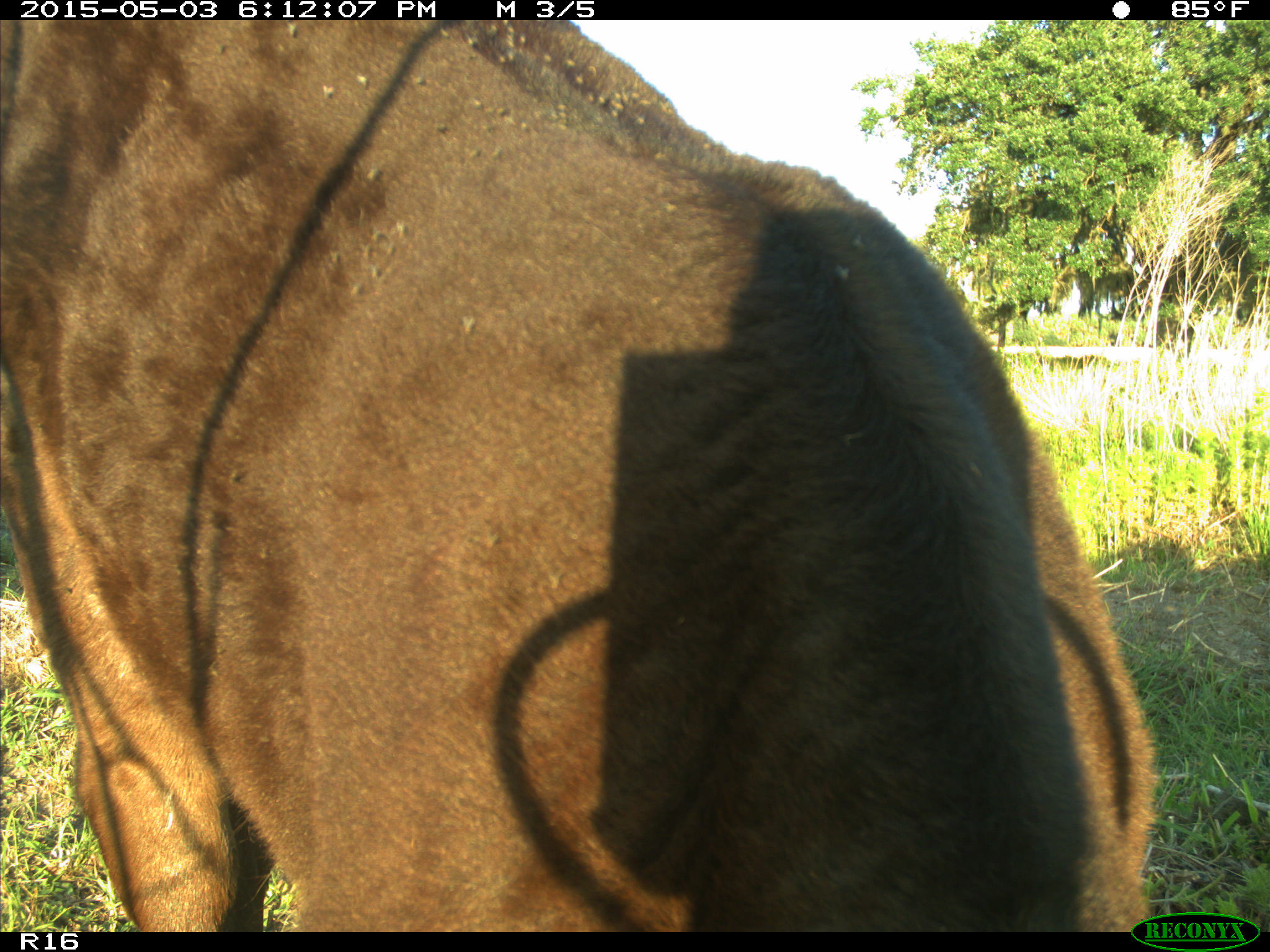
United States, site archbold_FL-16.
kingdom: Animalia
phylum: Chordata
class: Mammalia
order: Artiodactyla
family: Bovidae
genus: Bos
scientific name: Bos taurus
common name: domestic cow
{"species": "Bos taurus (domestic cow)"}